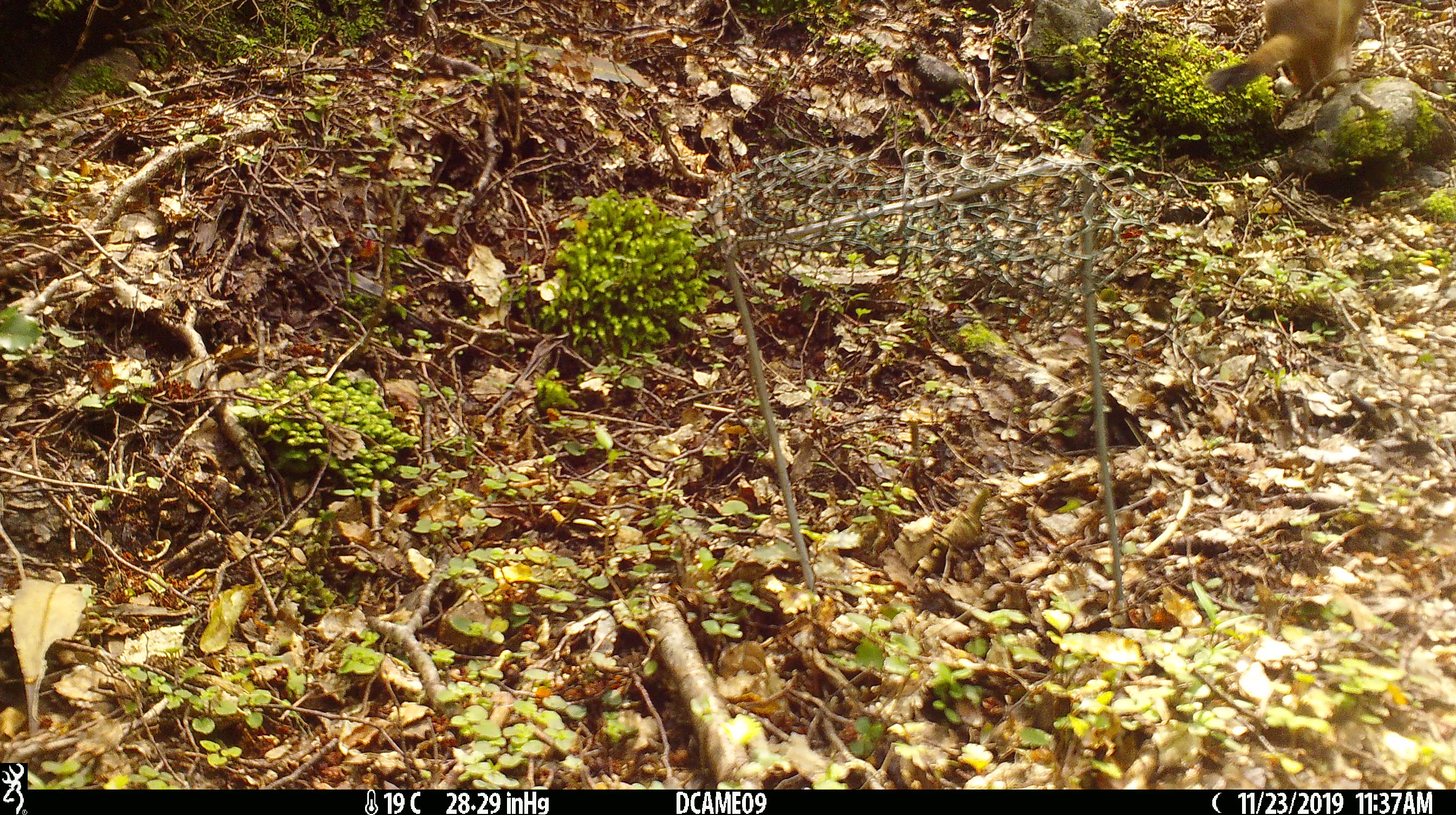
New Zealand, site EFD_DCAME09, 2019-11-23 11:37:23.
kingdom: Animalia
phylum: Chordata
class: Mammalia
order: Carnivora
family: Mustelidae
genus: Mustela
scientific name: Mustela erminea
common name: stoat